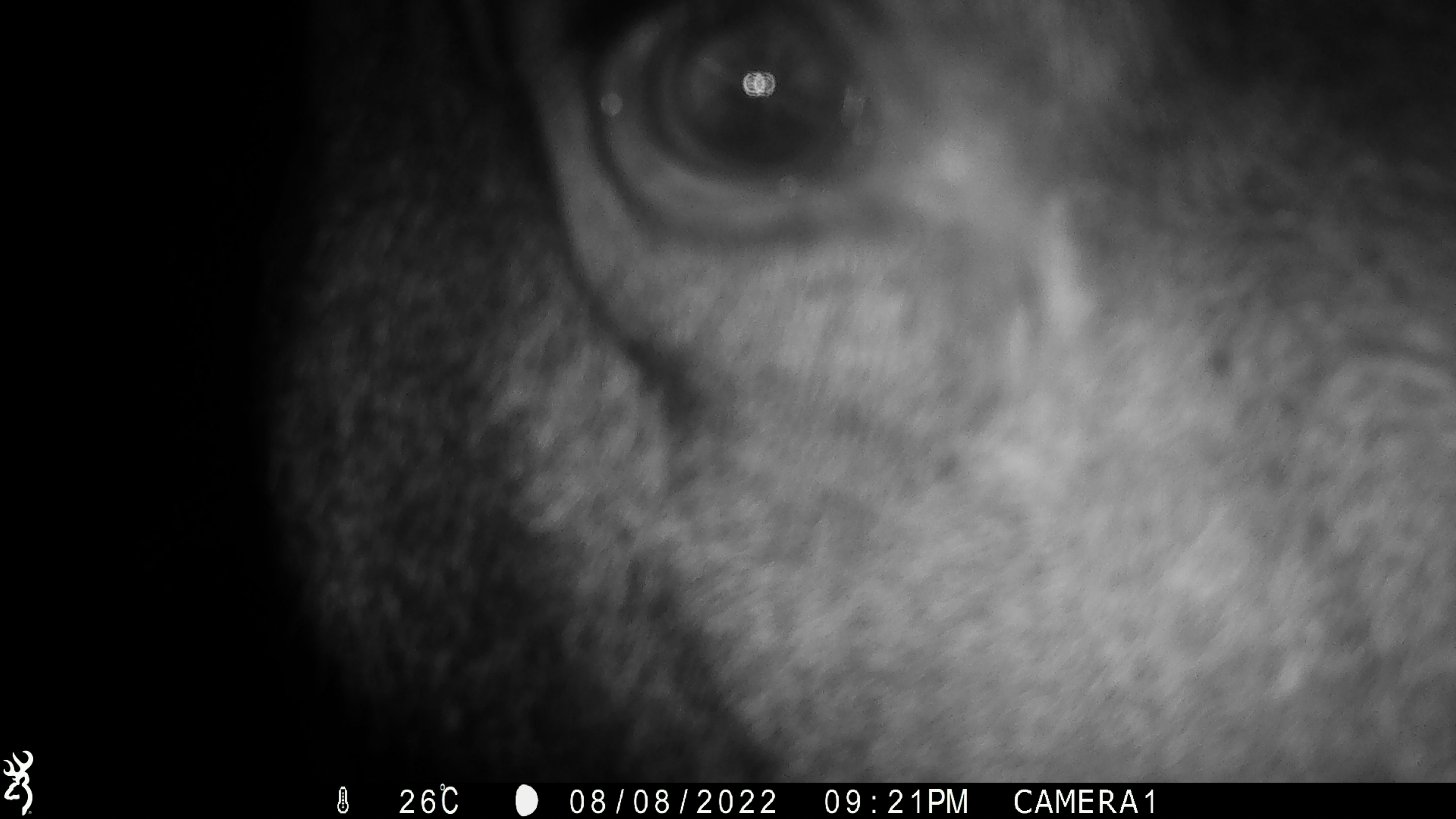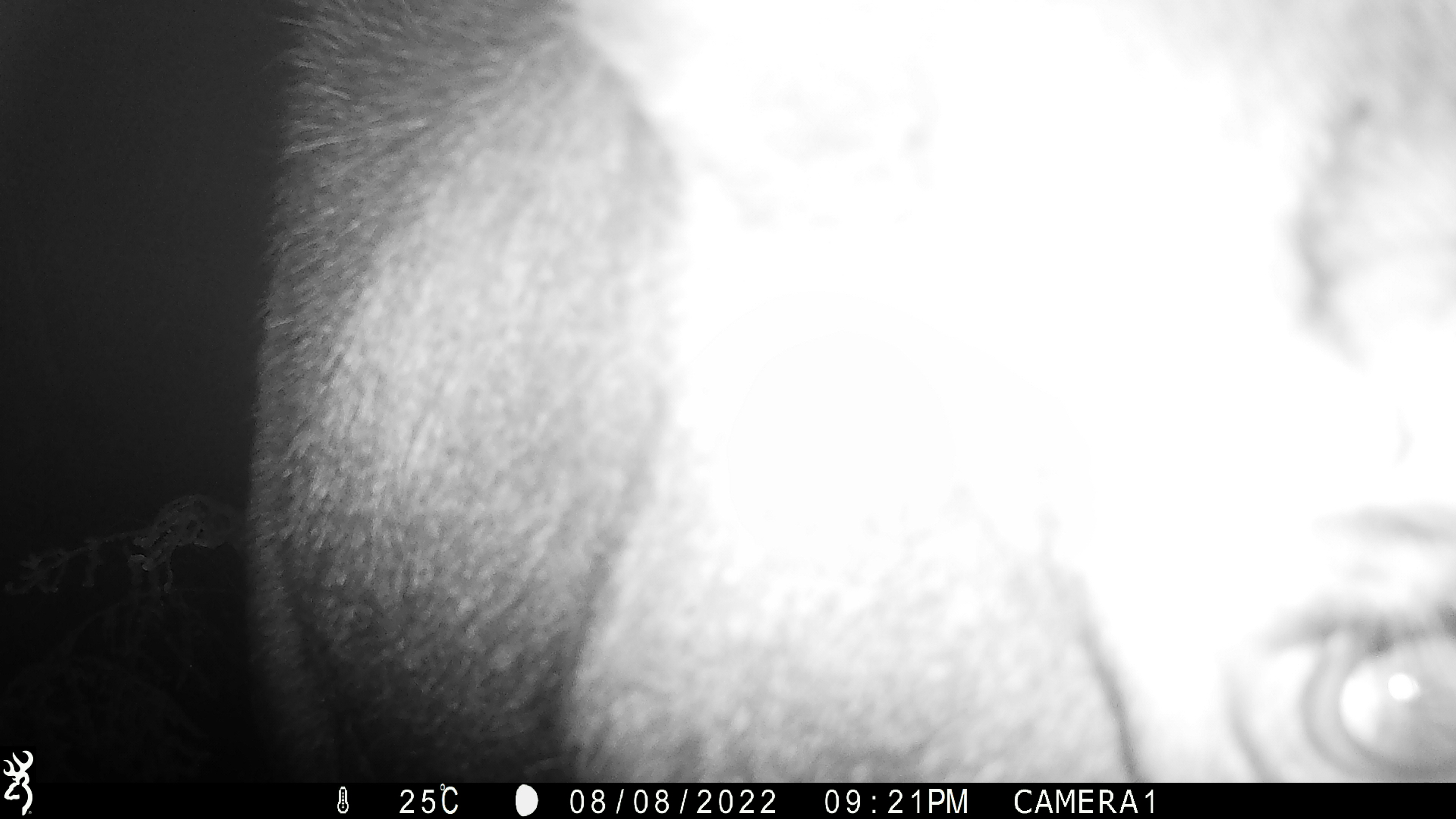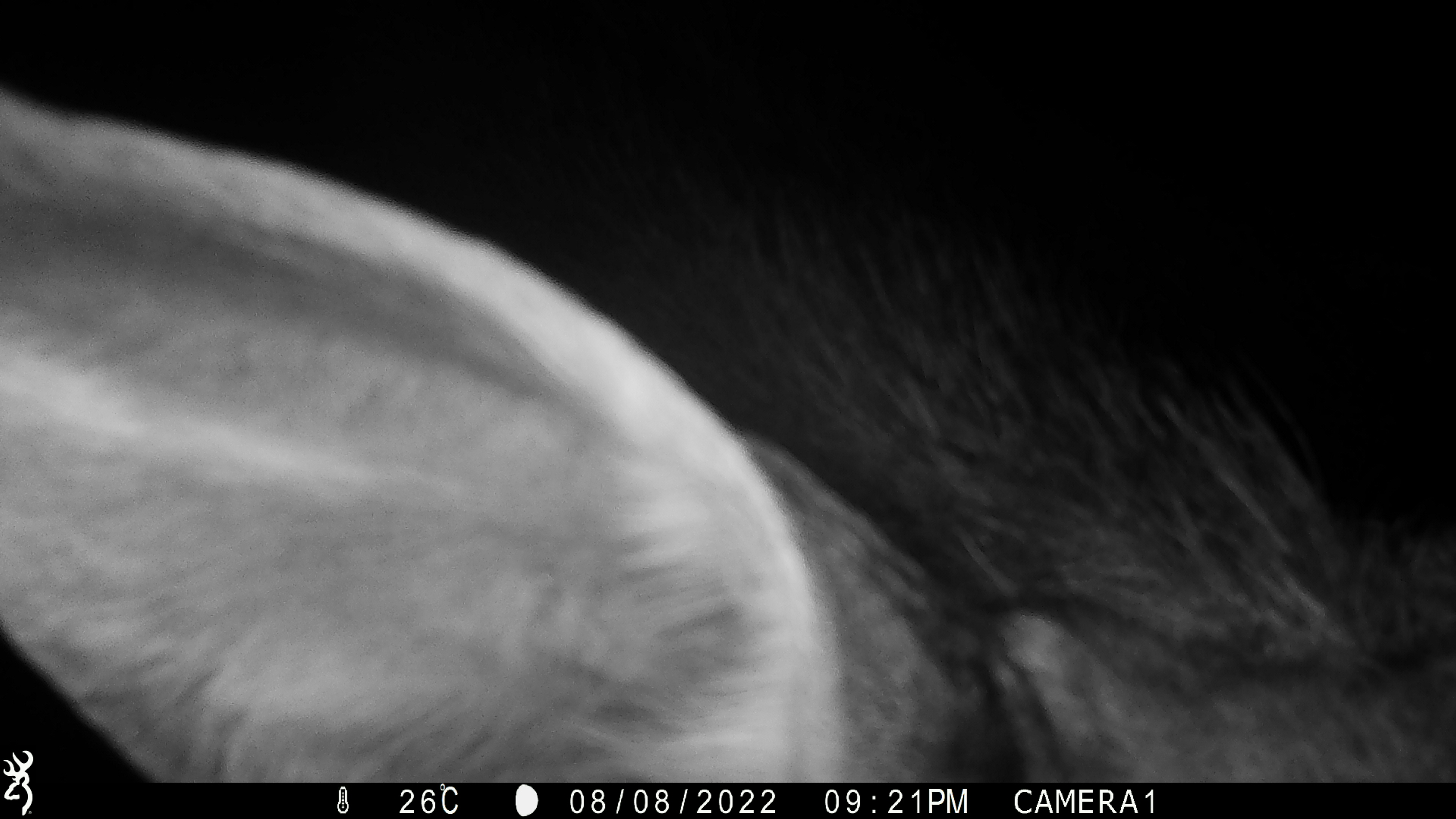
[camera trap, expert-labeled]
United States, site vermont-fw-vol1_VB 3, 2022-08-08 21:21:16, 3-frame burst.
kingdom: Animalia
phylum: Chordata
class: Mammalia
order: Artiodactyla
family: Cervidae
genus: Alces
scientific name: Alces alces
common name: moose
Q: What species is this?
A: Moose (Alces alces).